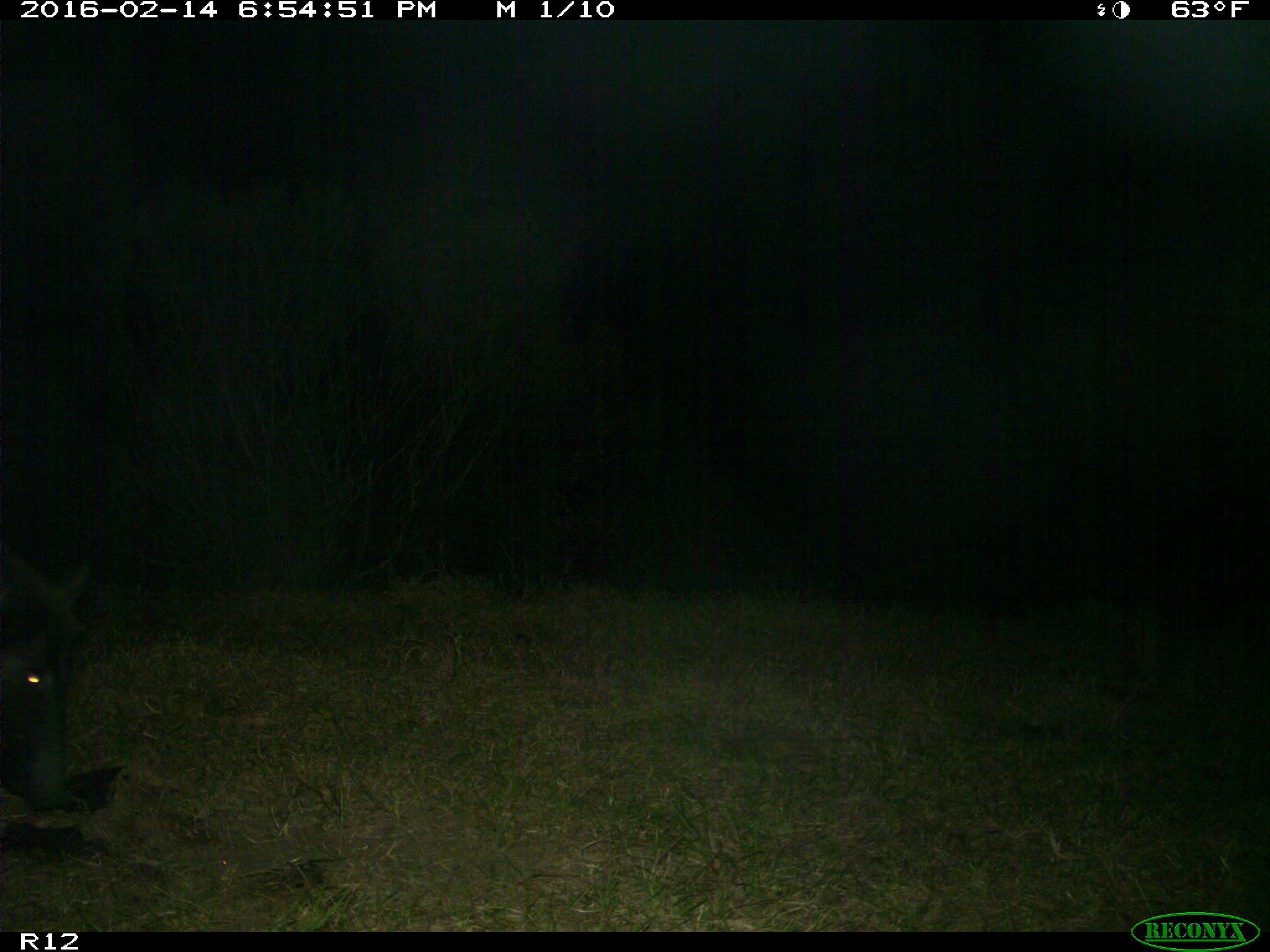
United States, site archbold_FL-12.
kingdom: Animalia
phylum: Chordata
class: Mammalia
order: Artiodactyla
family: Suidae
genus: Sus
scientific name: Sus scrofa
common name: wild boar